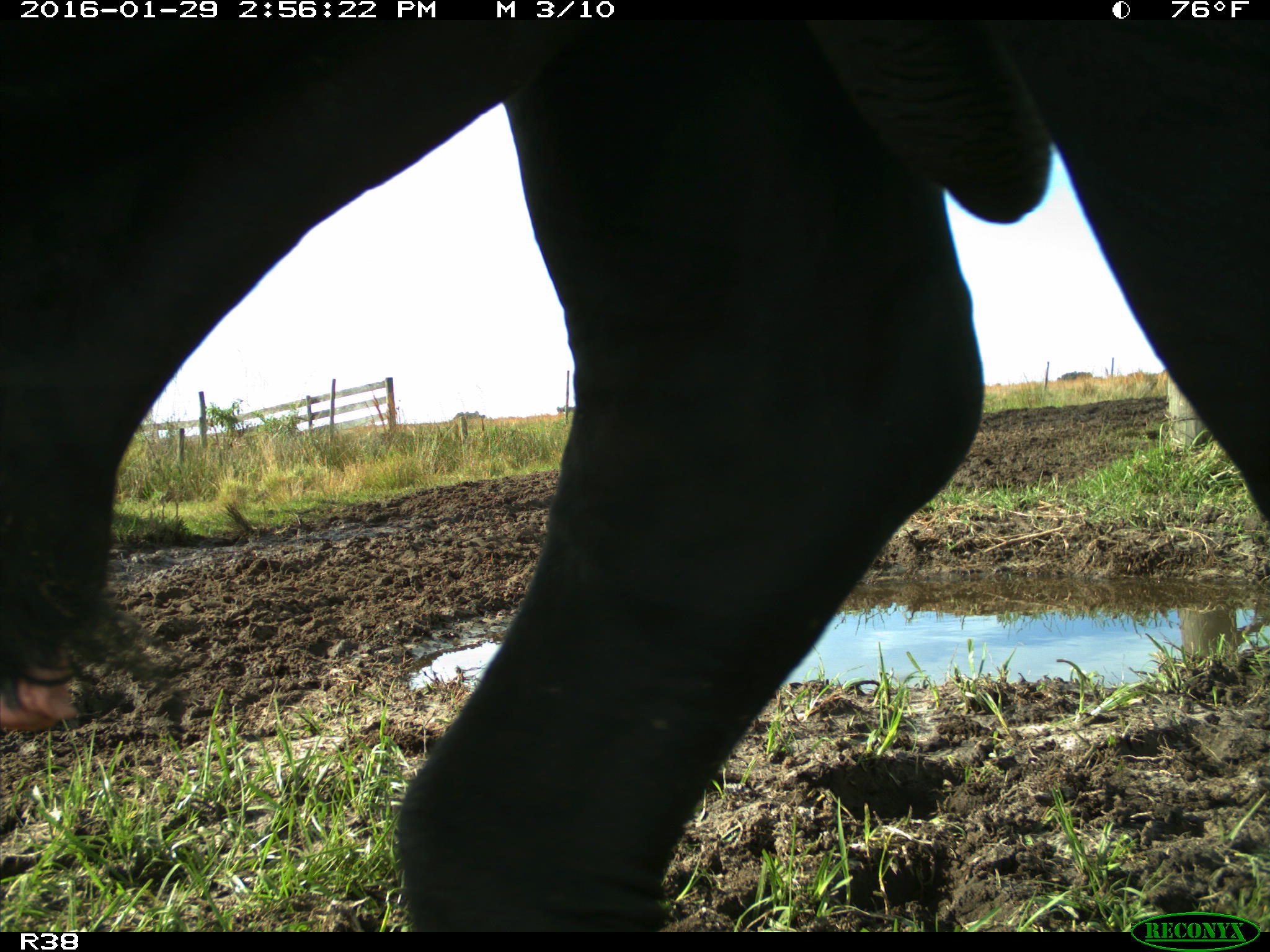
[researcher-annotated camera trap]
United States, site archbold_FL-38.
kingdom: Animalia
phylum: Chordata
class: Mammalia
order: Artiodactyla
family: Bovidae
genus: Bos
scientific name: Bos taurus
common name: domestic cow